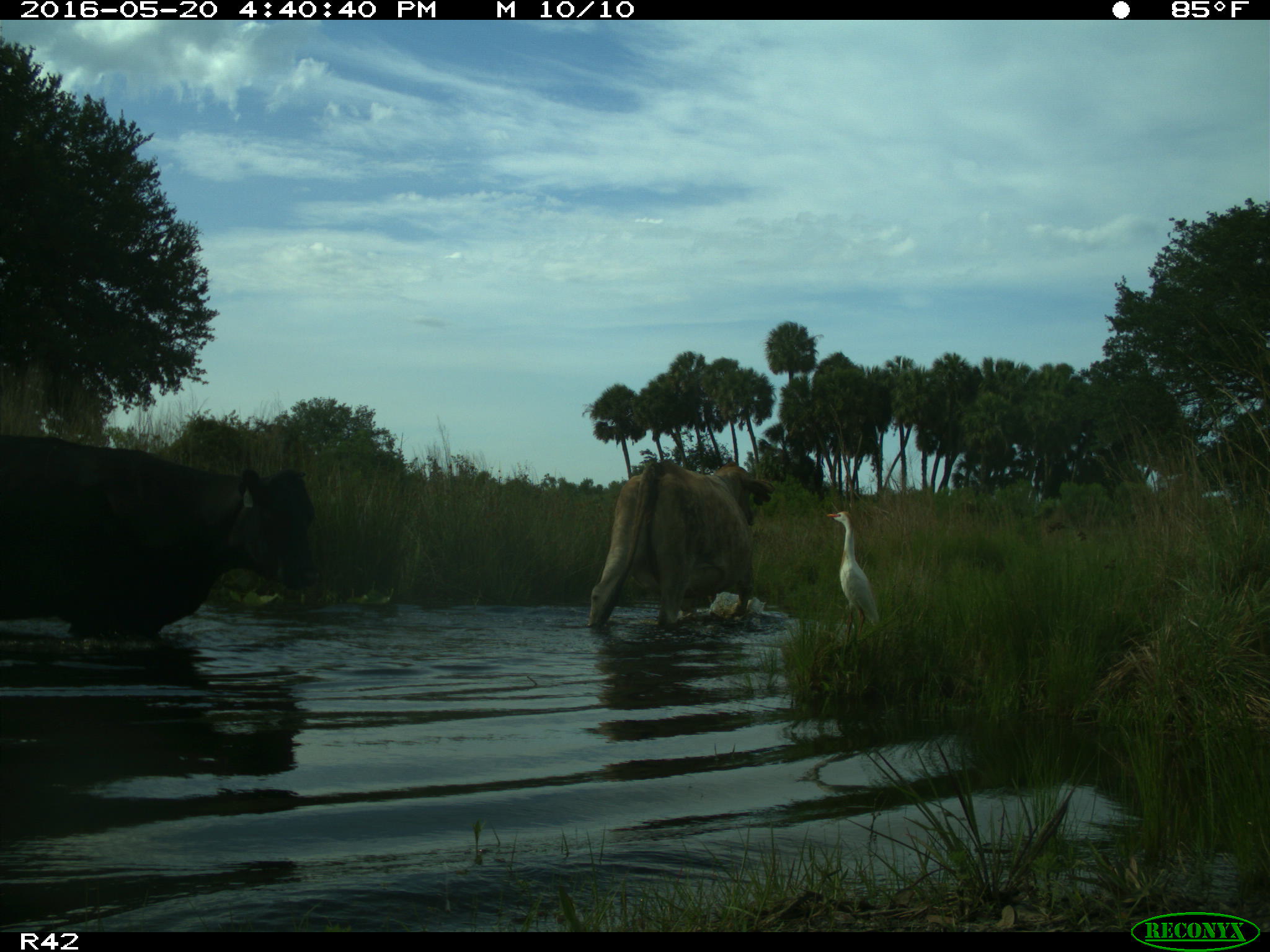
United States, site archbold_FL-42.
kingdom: Animalia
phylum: Chordata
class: Mammalia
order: Artiodactyla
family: Bovidae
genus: Bos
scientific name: Bos taurus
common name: domestic cow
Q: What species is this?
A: Bos taurus (domestic cow).